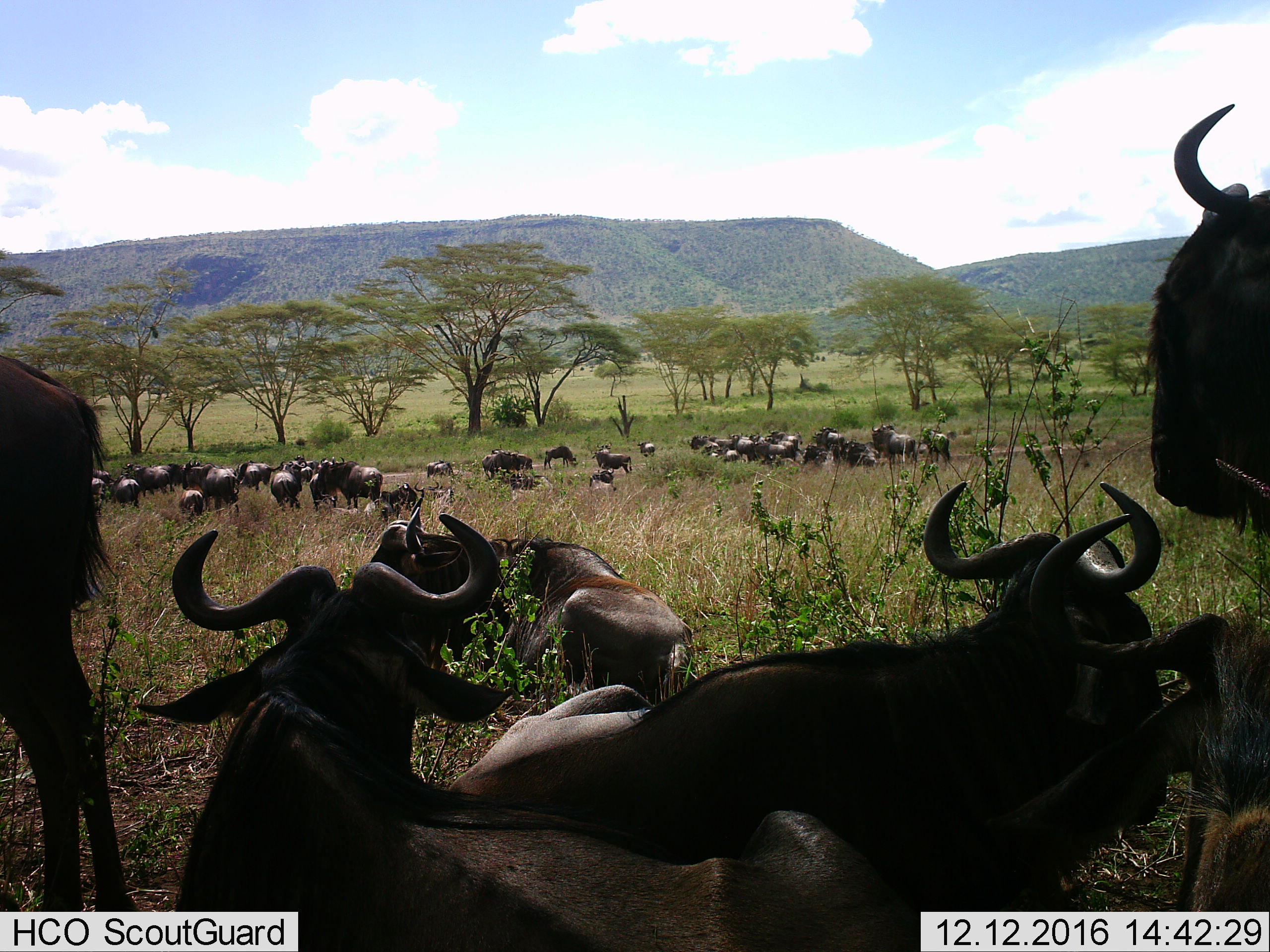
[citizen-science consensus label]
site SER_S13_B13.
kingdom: Animalia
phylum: Chordata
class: Mammalia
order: Artiodactyla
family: Bovidae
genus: Connochaetes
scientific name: Connochaetes taurinus taurinus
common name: blue wildebeest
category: wildebeestblue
Wildebeestblue (blue wildebeest) (Connochaetes taurinus taurinus), count 11-50. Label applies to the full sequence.